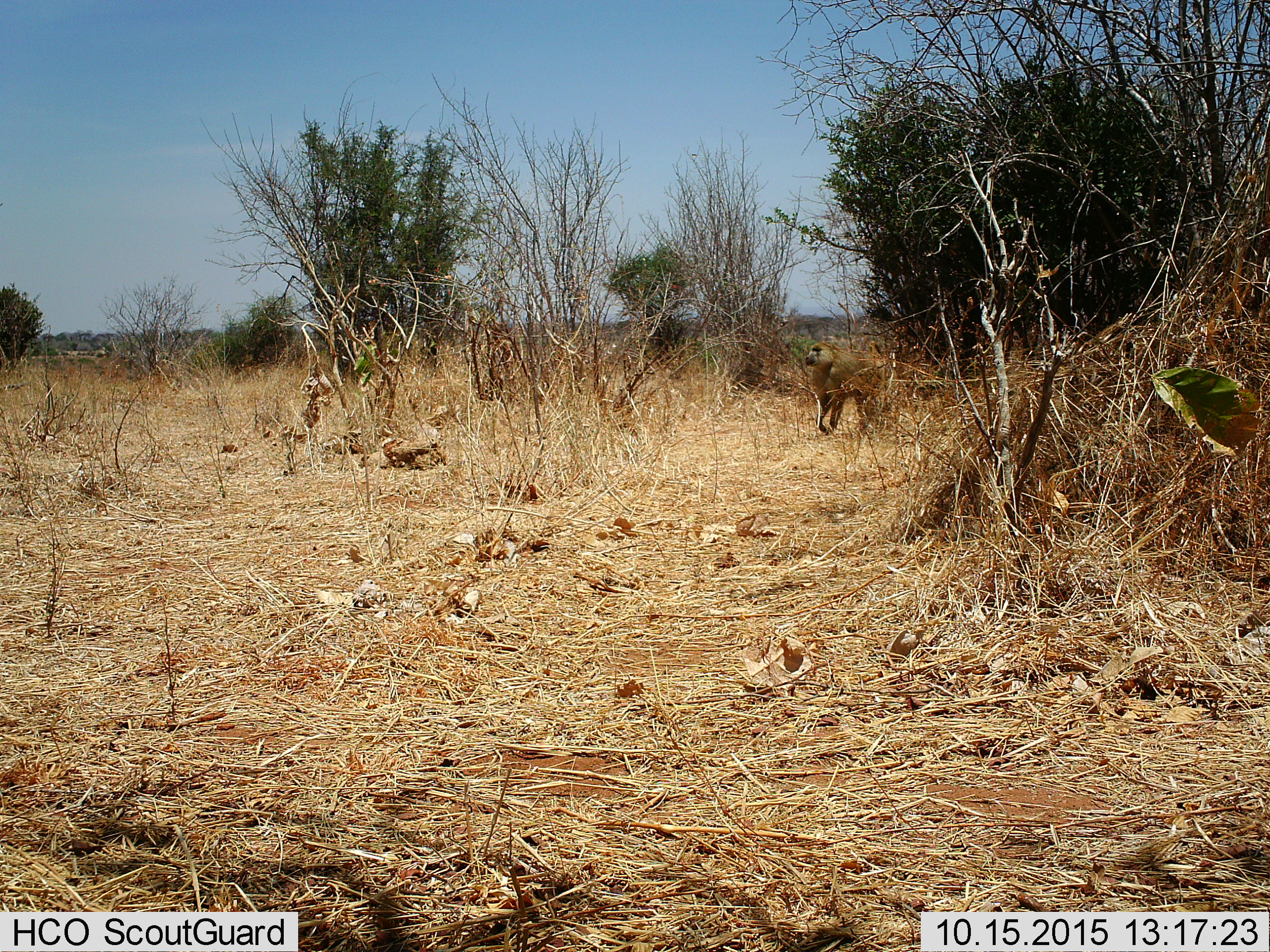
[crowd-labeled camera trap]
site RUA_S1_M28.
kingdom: Animalia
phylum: Chordata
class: Mammalia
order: Primates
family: Cercopithecidae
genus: Papio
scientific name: Papio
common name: baboon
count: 1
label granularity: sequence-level